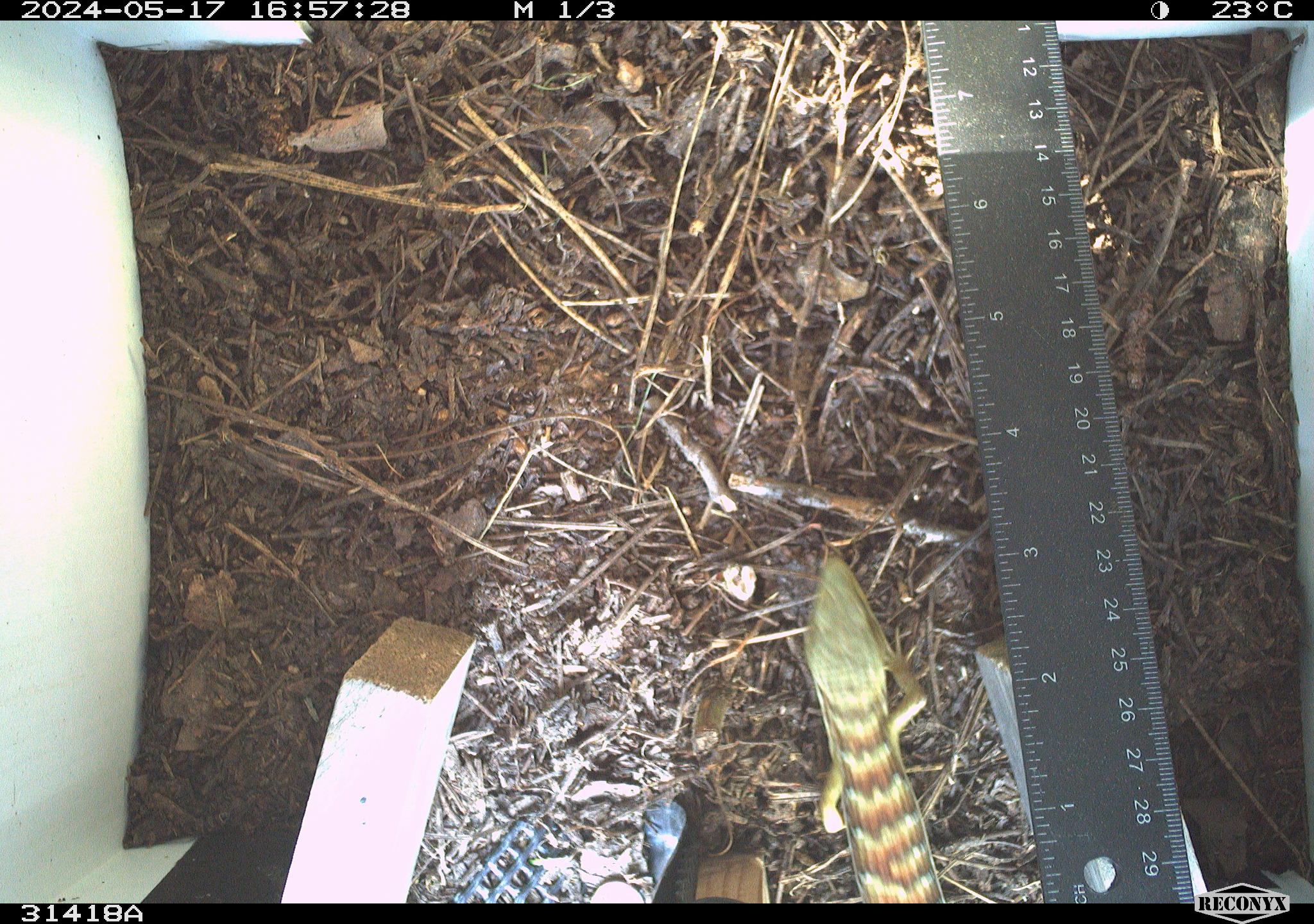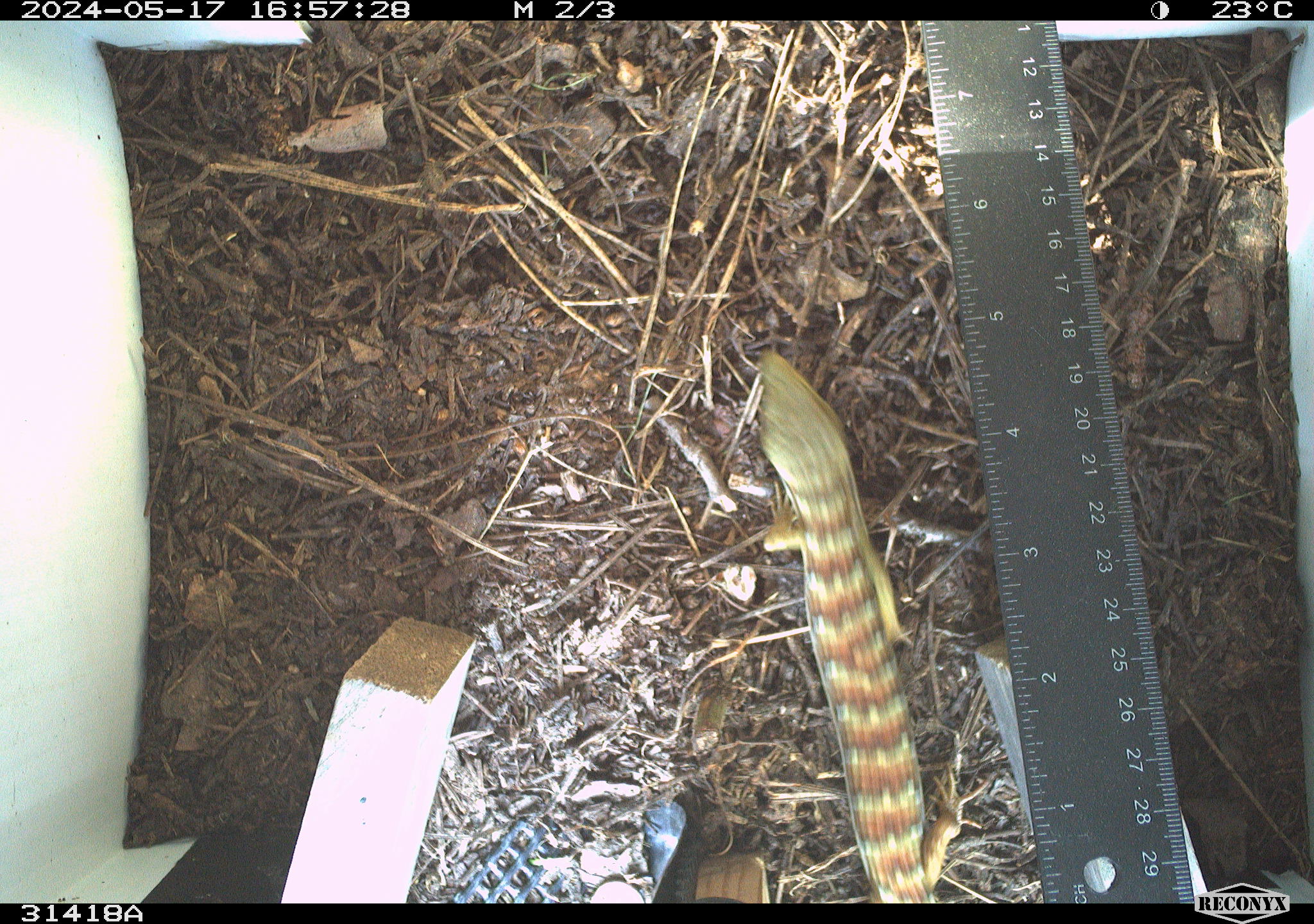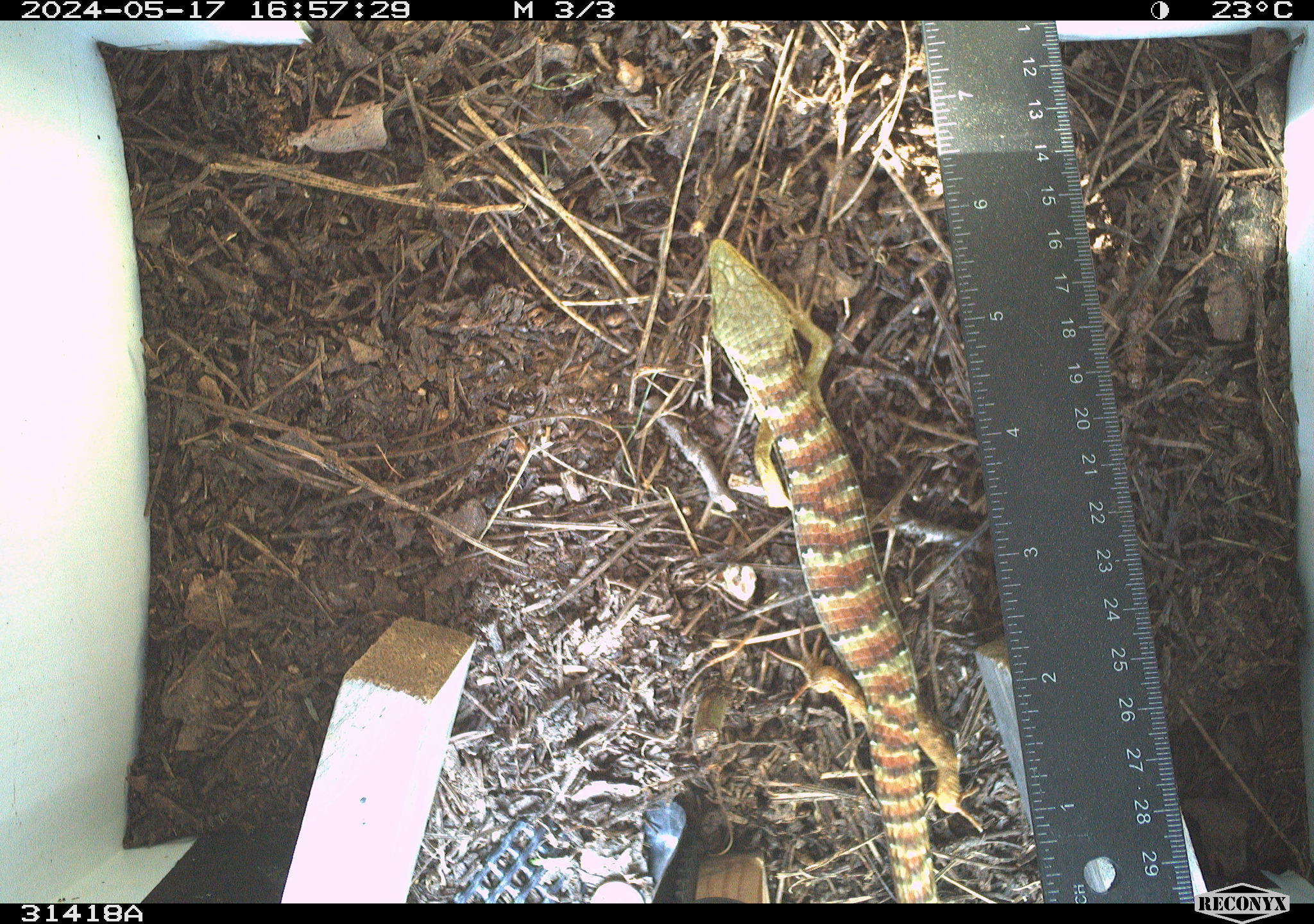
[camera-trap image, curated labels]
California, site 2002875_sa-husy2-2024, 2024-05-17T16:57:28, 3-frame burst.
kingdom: Animalia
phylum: Chordata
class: Reptilia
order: Squamata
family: Anguidae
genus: Elgaria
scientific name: Elgaria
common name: alligator lizards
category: elgaria species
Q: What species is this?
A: Elgaria species (alligator lizards) (Elgaria).